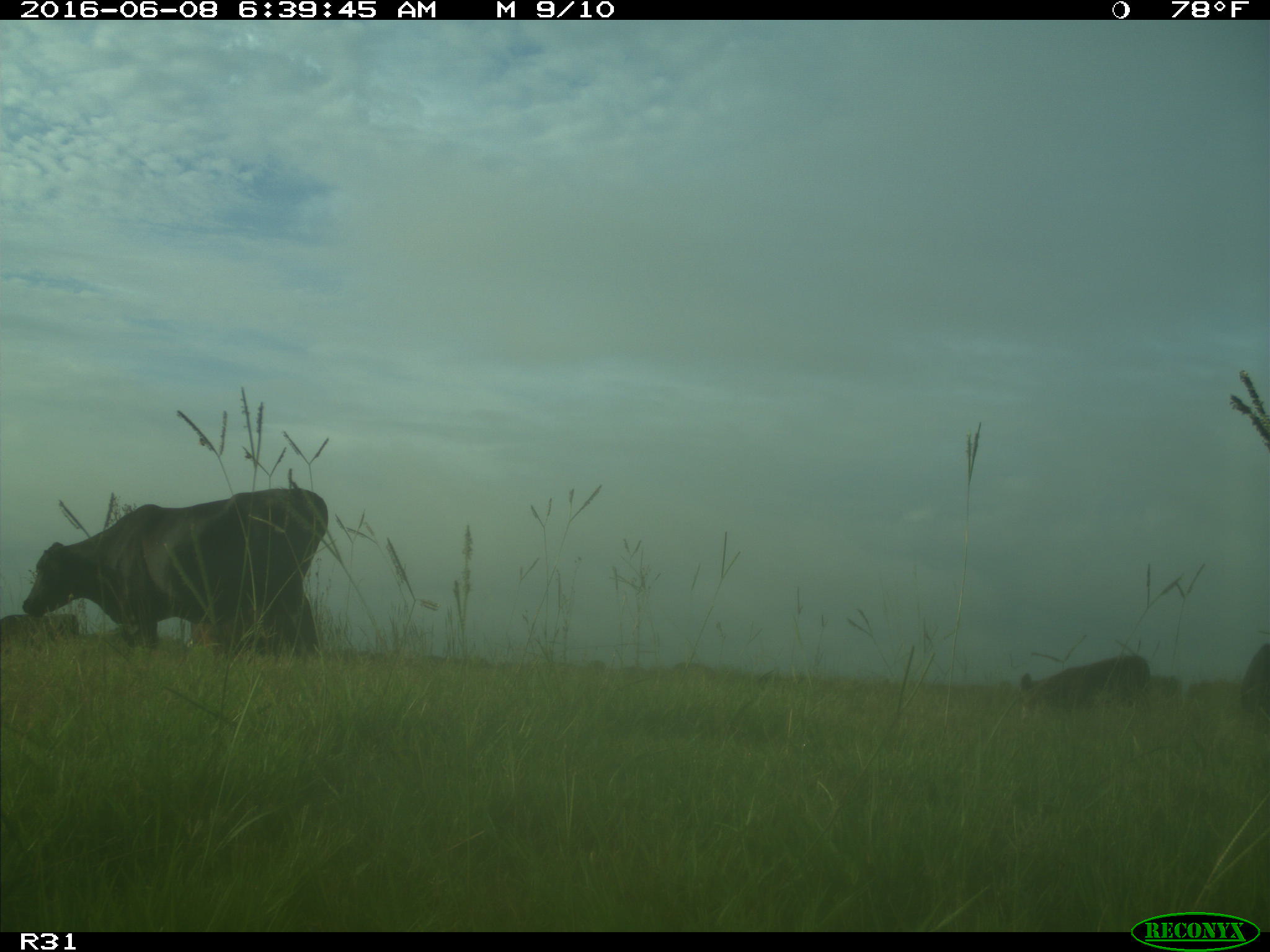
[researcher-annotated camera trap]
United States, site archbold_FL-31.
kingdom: Animalia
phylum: Chordata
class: Mammalia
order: Artiodactyla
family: Bovidae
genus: Bos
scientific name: Bos taurus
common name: domestic cow